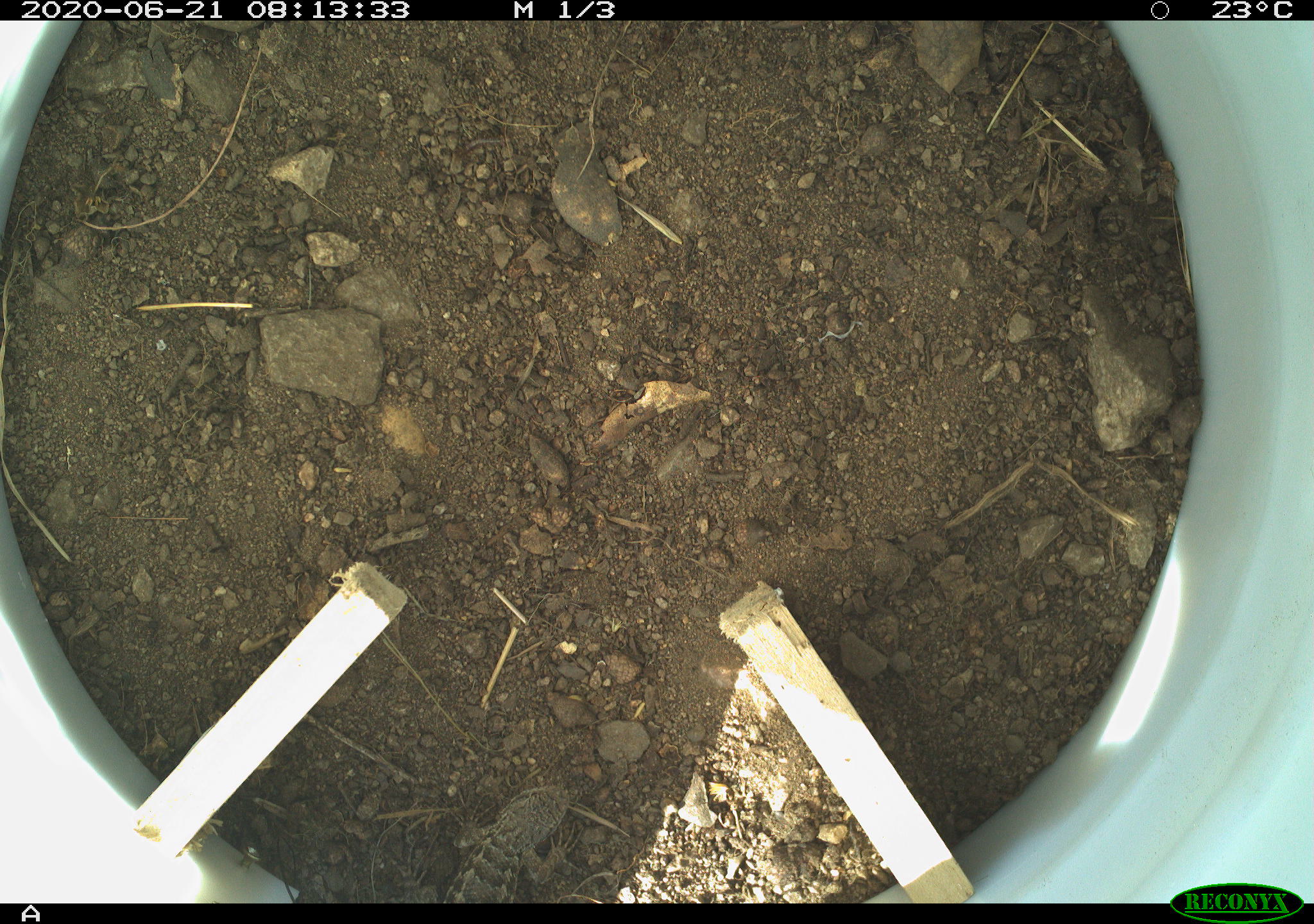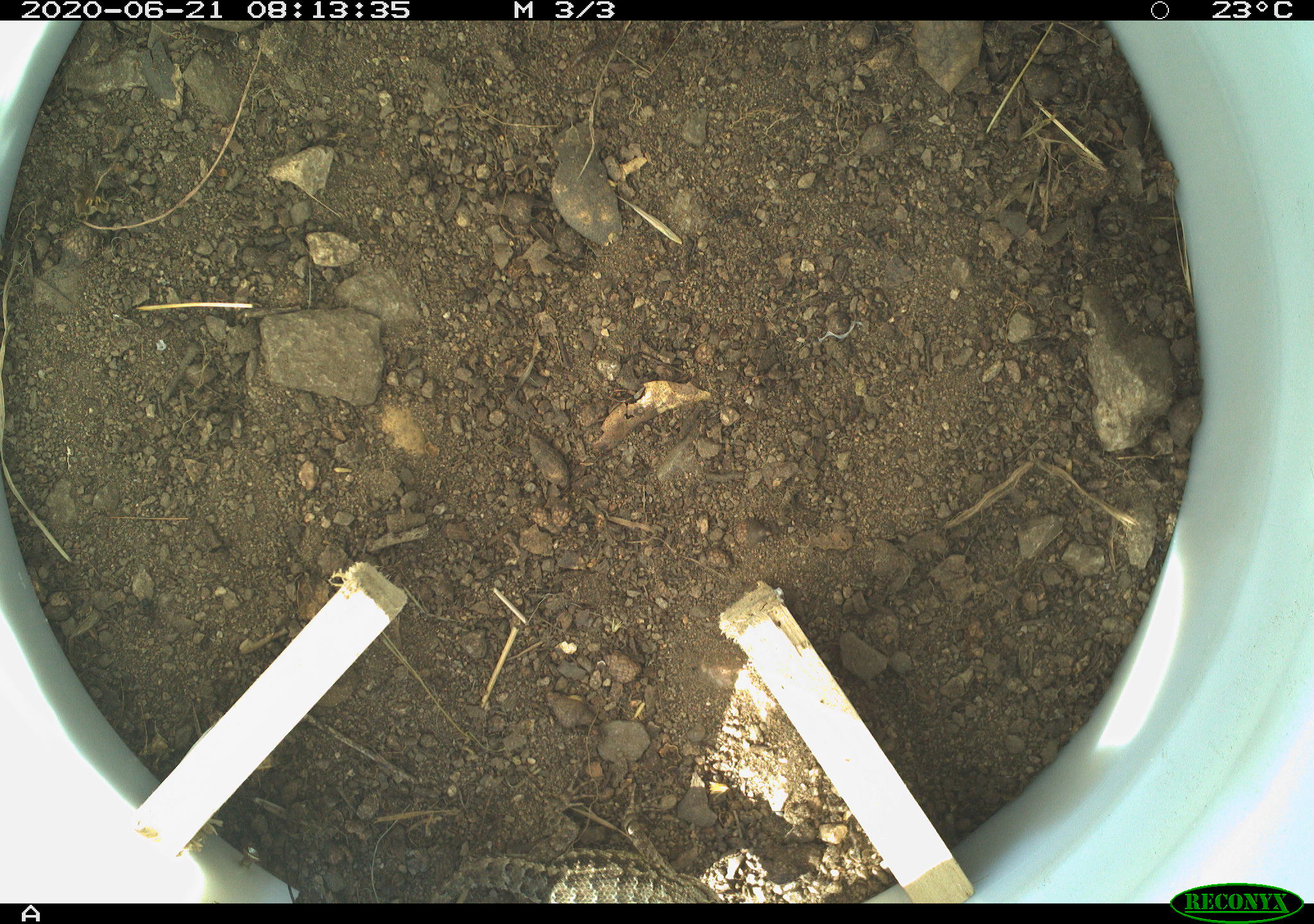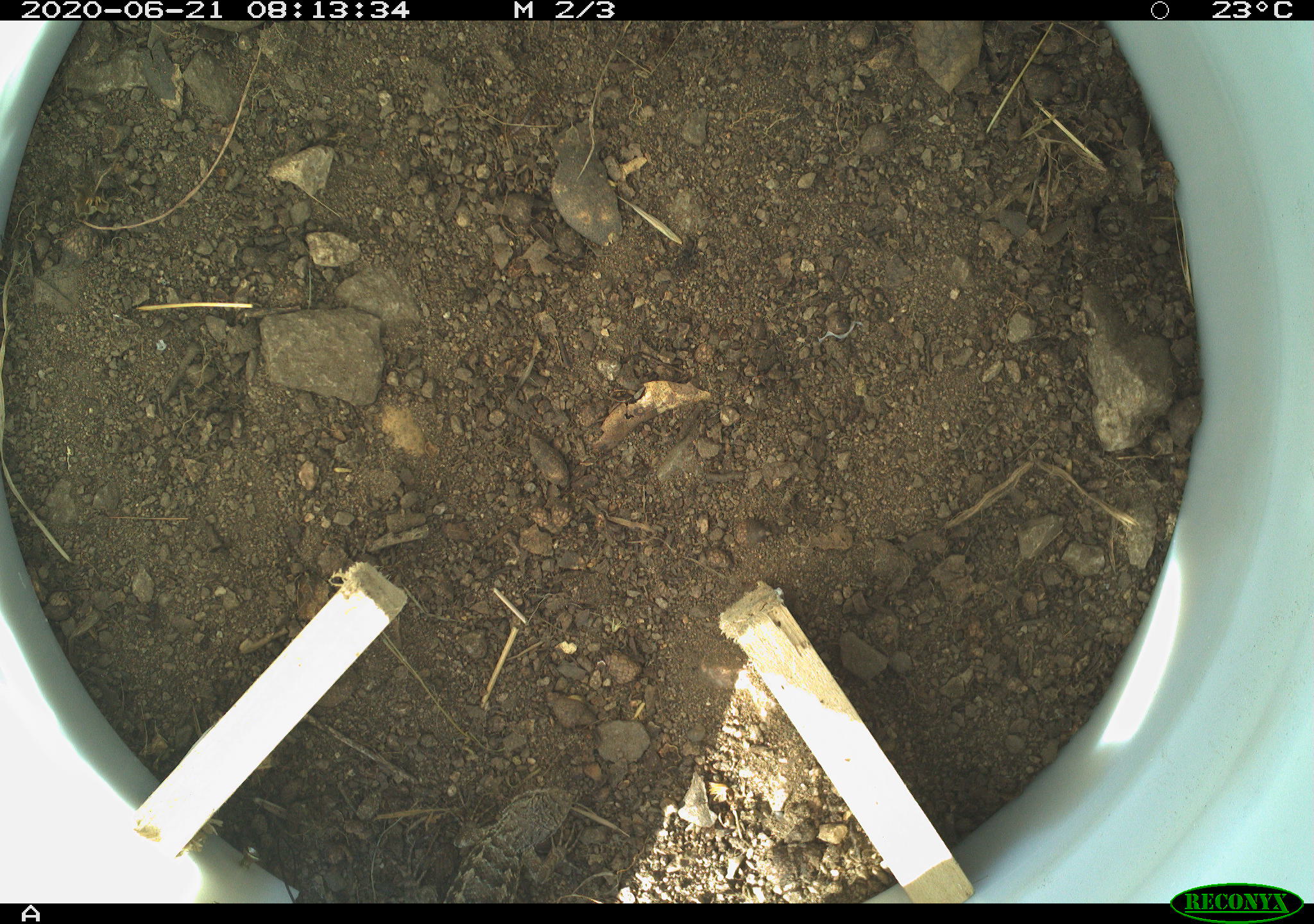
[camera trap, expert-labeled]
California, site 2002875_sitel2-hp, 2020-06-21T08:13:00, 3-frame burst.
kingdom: Animalia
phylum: Chordata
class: Reptilia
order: Squamata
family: Phrynosomatidae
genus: Sceloporus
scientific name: Sceloporus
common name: spiny lizards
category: sceloporus species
Sceloporus species (spiny lizards) (Sceloporus).